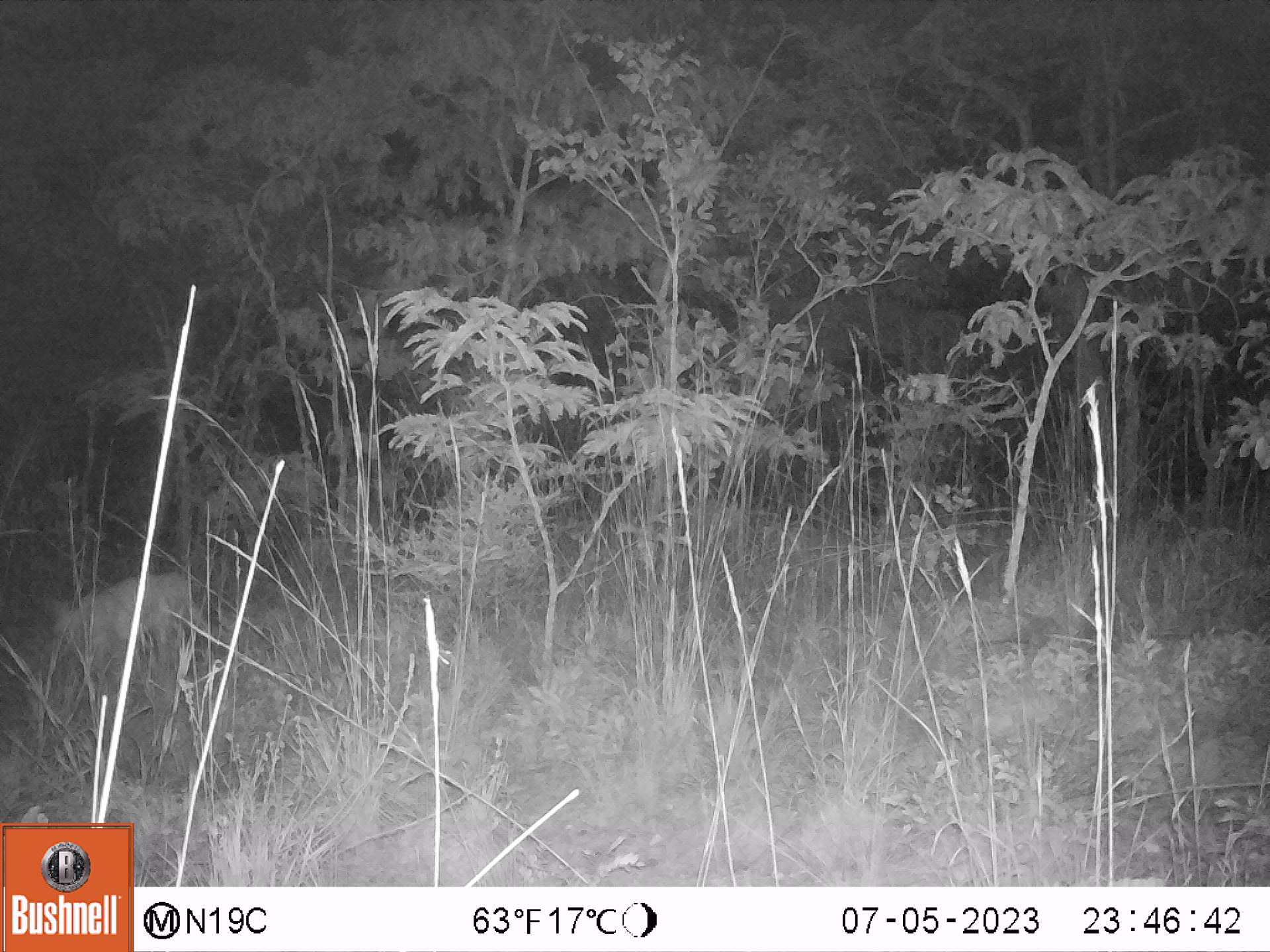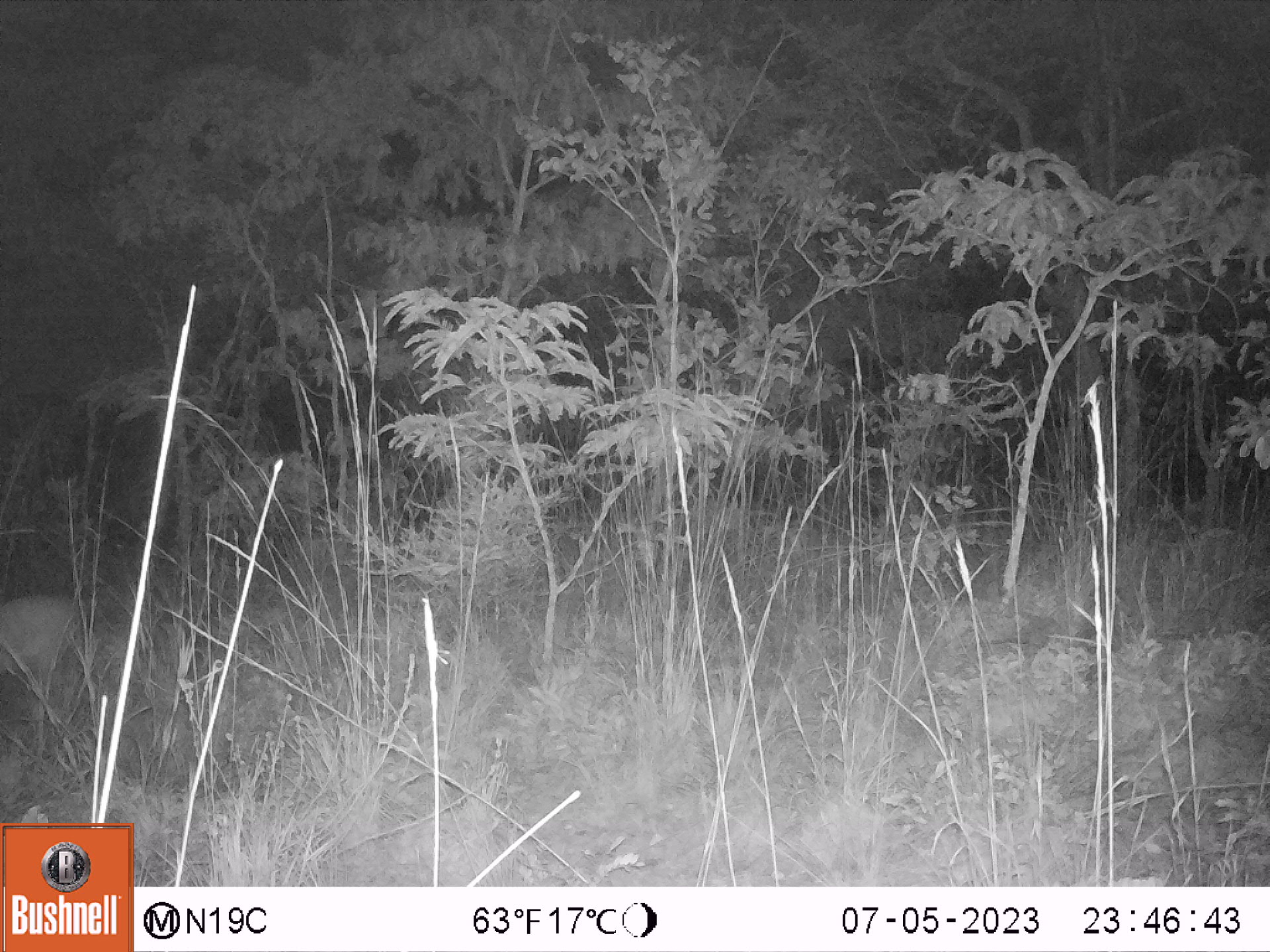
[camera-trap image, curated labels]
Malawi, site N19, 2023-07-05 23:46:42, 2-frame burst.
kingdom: Animalia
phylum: Chordata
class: Mammalia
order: Artiodactyla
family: Bovidae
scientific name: Antilopinae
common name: small antelope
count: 1